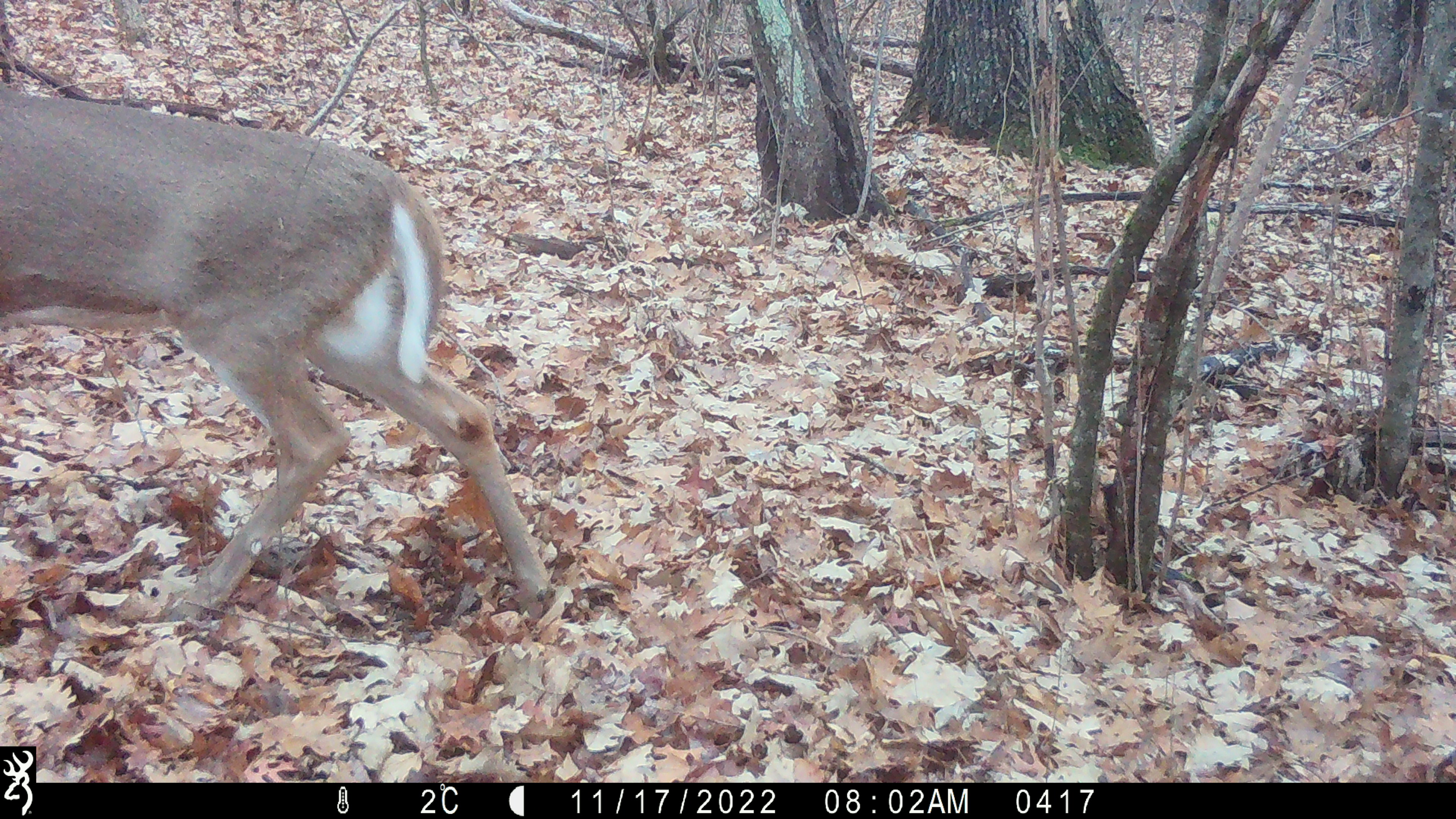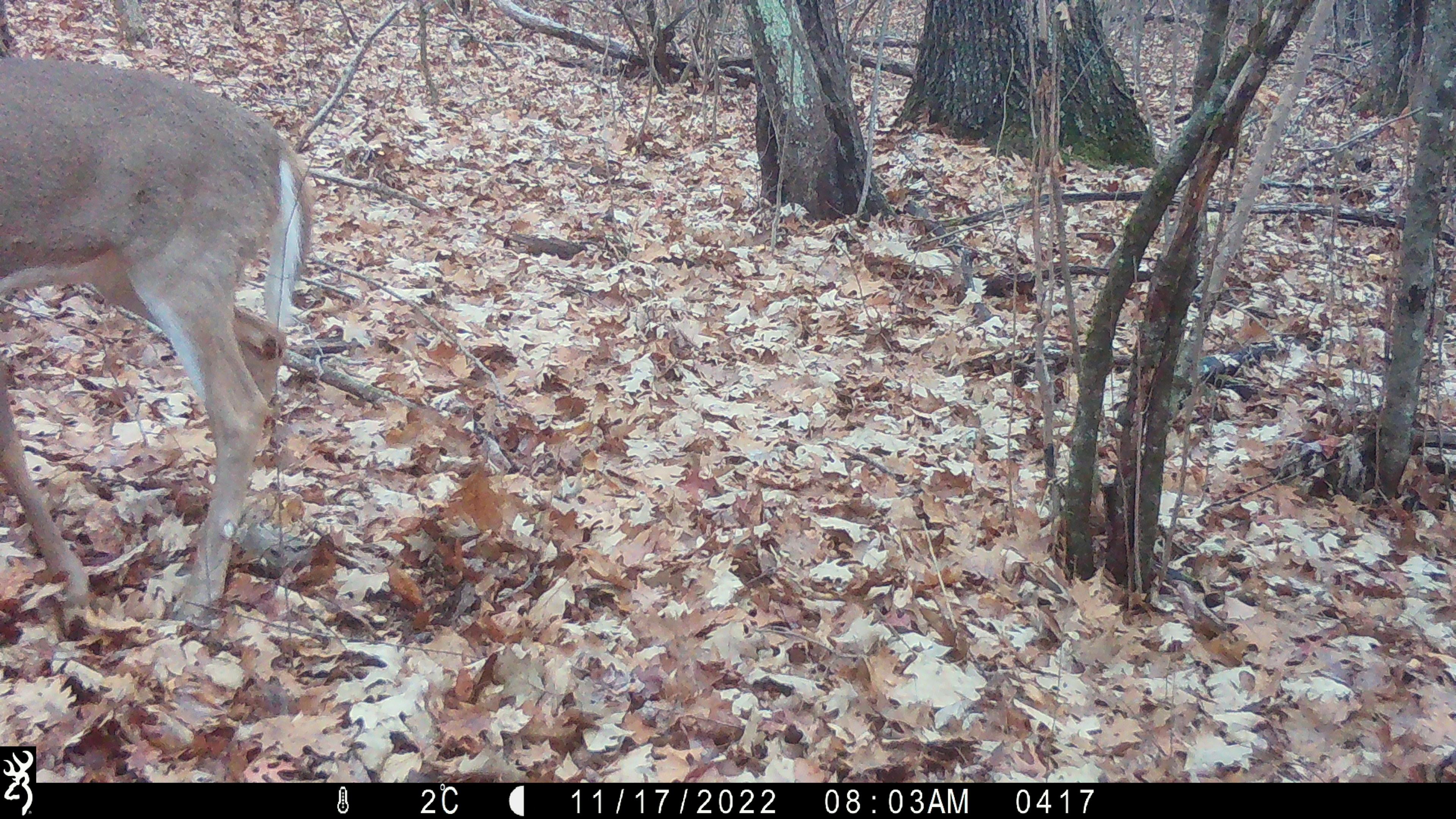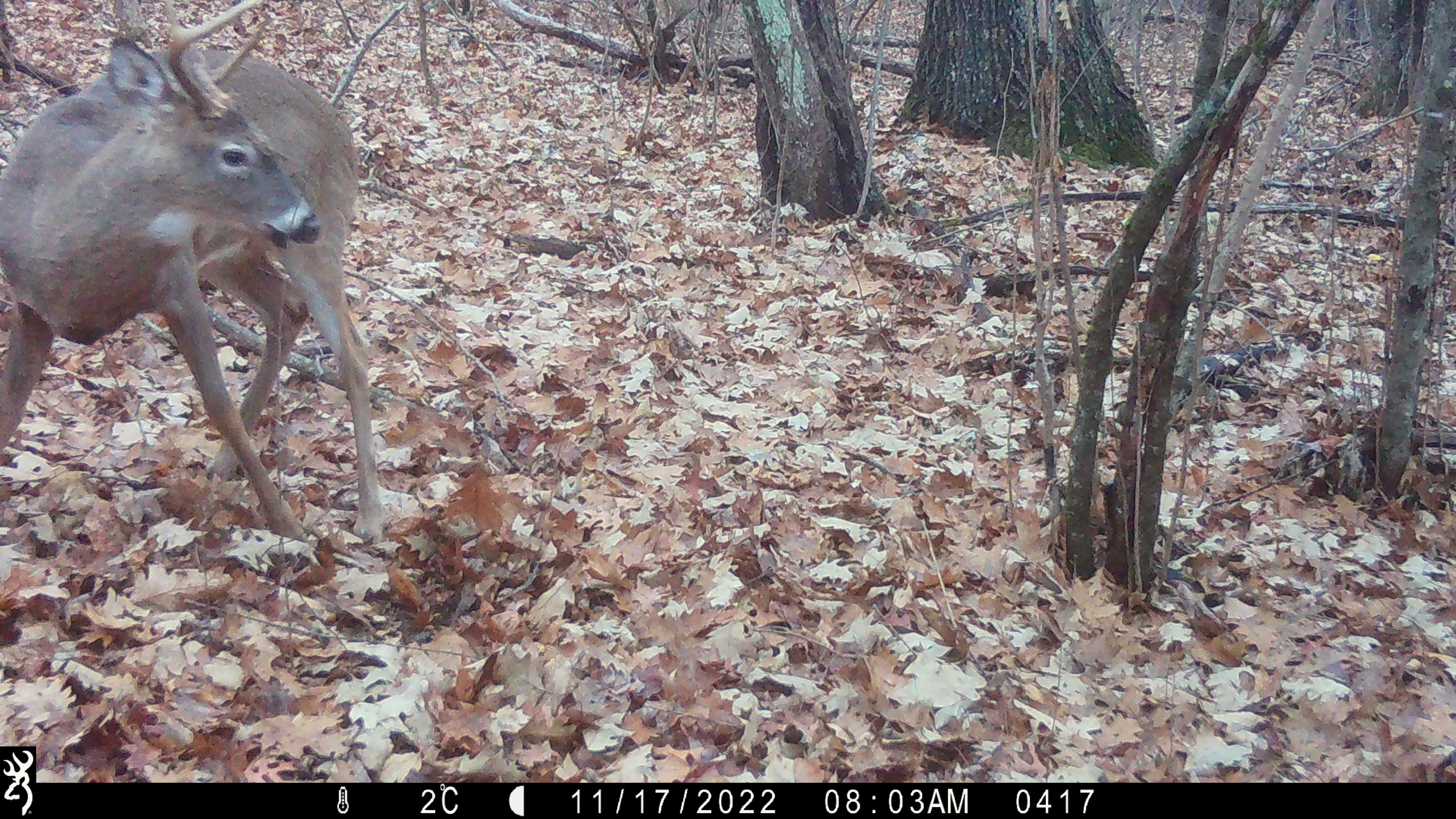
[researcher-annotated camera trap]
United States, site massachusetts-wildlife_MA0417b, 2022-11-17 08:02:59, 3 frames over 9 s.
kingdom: Animalia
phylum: Chordata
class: Mammalia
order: Artiodactyla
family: Cervidae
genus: Odocoileus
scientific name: Odocoileus virginianus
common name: white-tailed deer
White-tailed deer (Odocoileus virginianus).